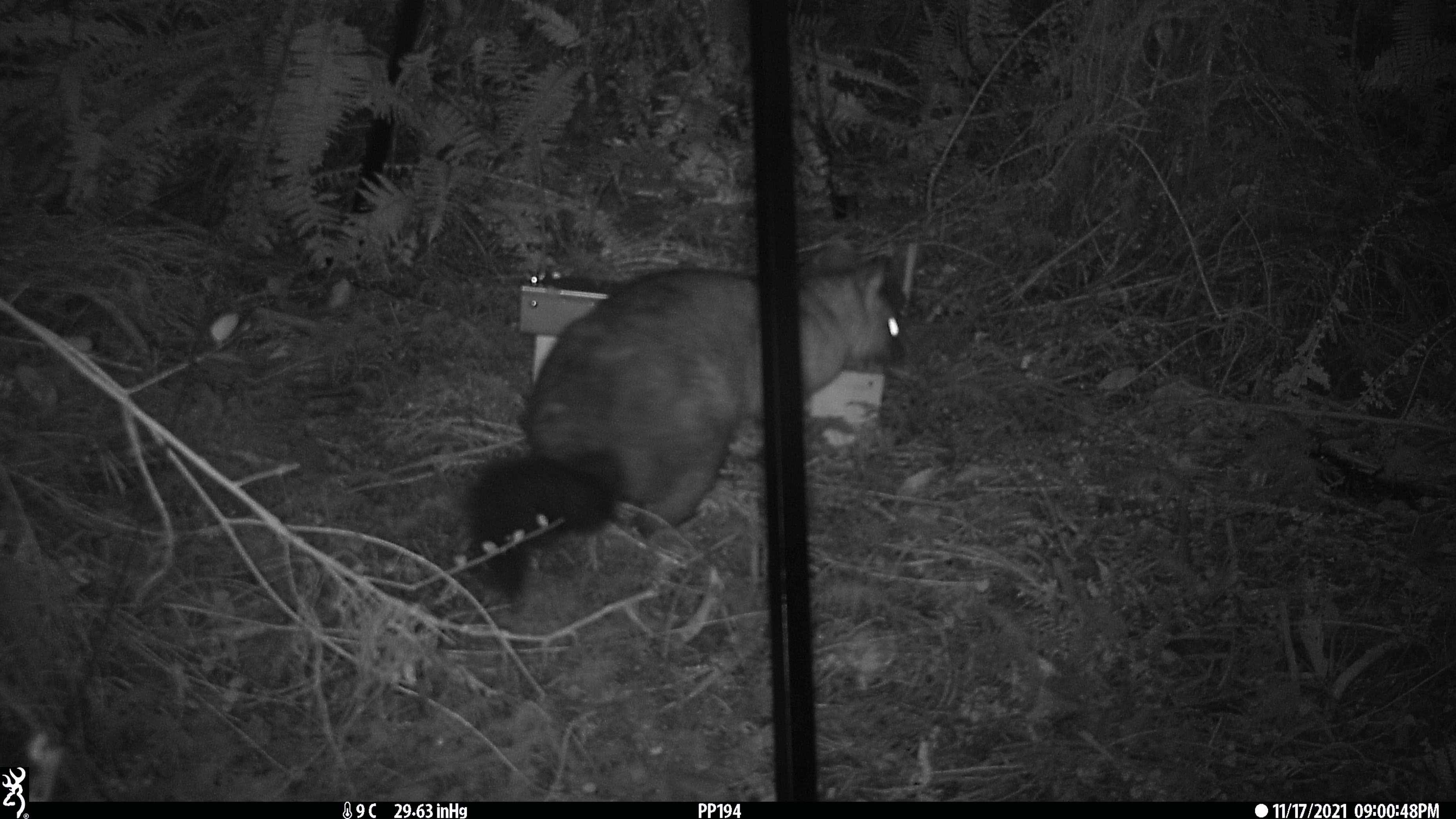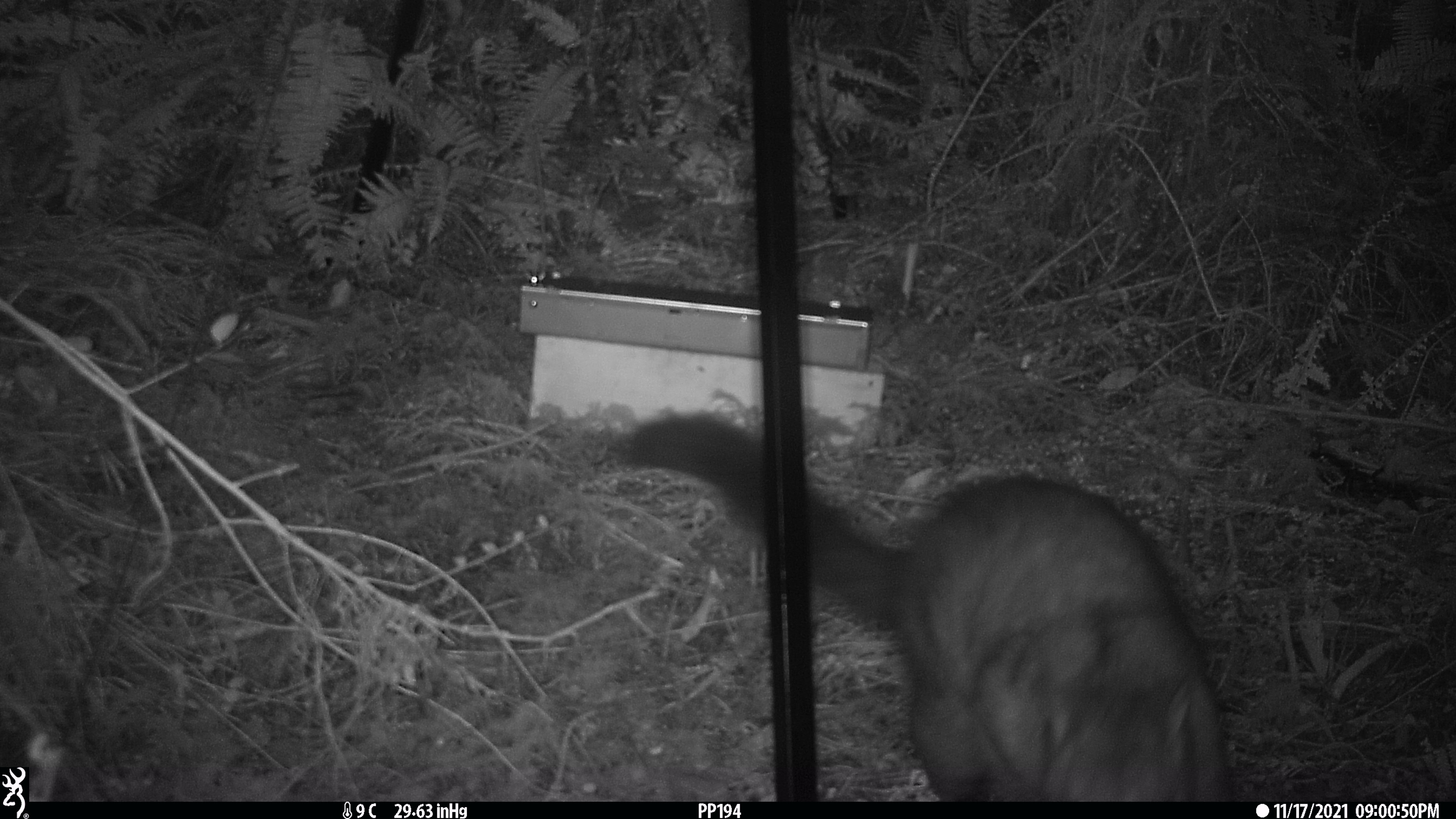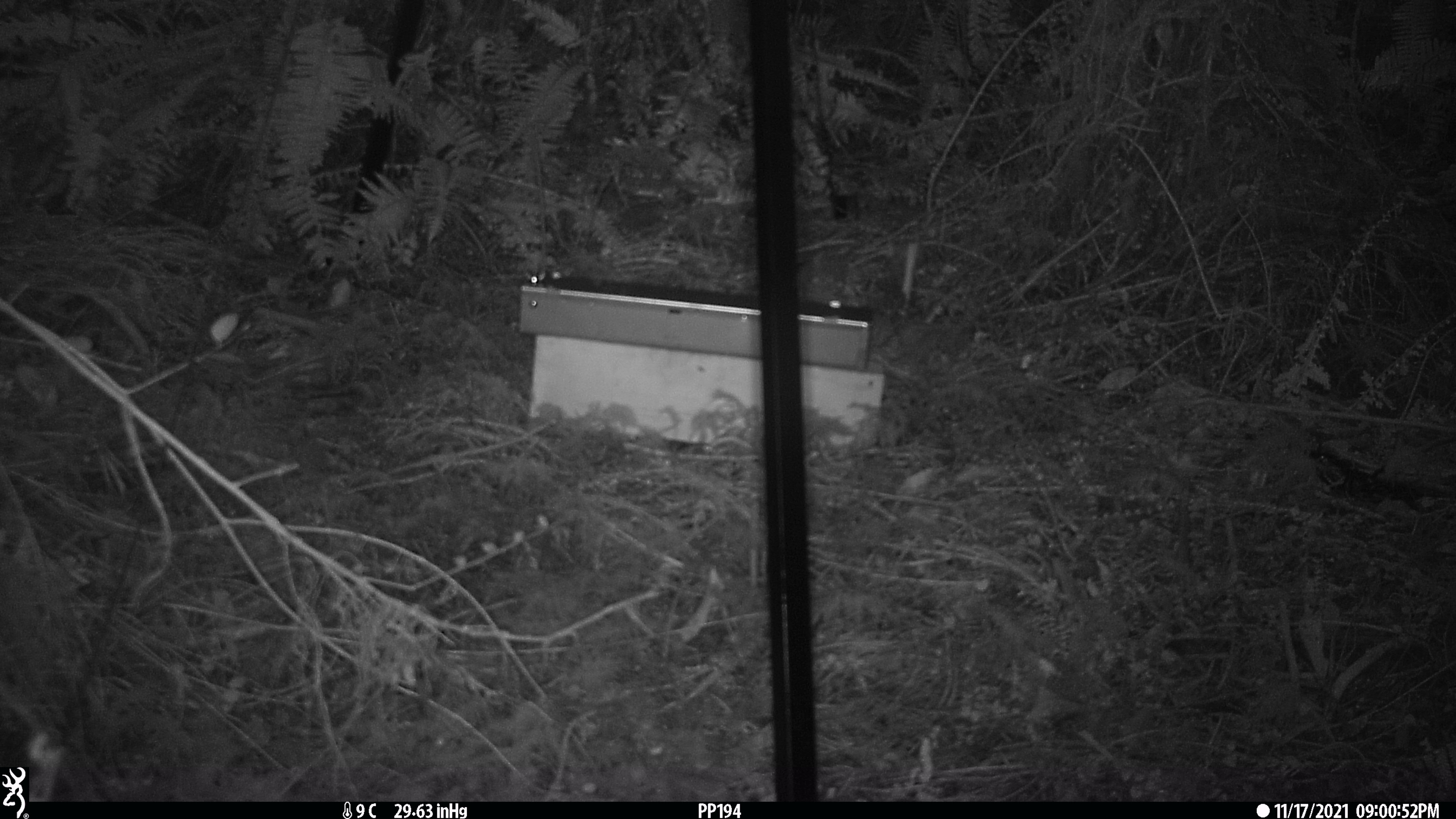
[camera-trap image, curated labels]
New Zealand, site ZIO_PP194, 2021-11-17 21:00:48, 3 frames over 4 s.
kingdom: Animalia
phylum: Chordata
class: Mammalia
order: Diprotodontia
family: Phalangeridae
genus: Trichosurus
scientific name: Trichosurus vulpecula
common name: common brushtail possum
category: possum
Possum (common brushtail possum) (Trichosurus vulpecula).